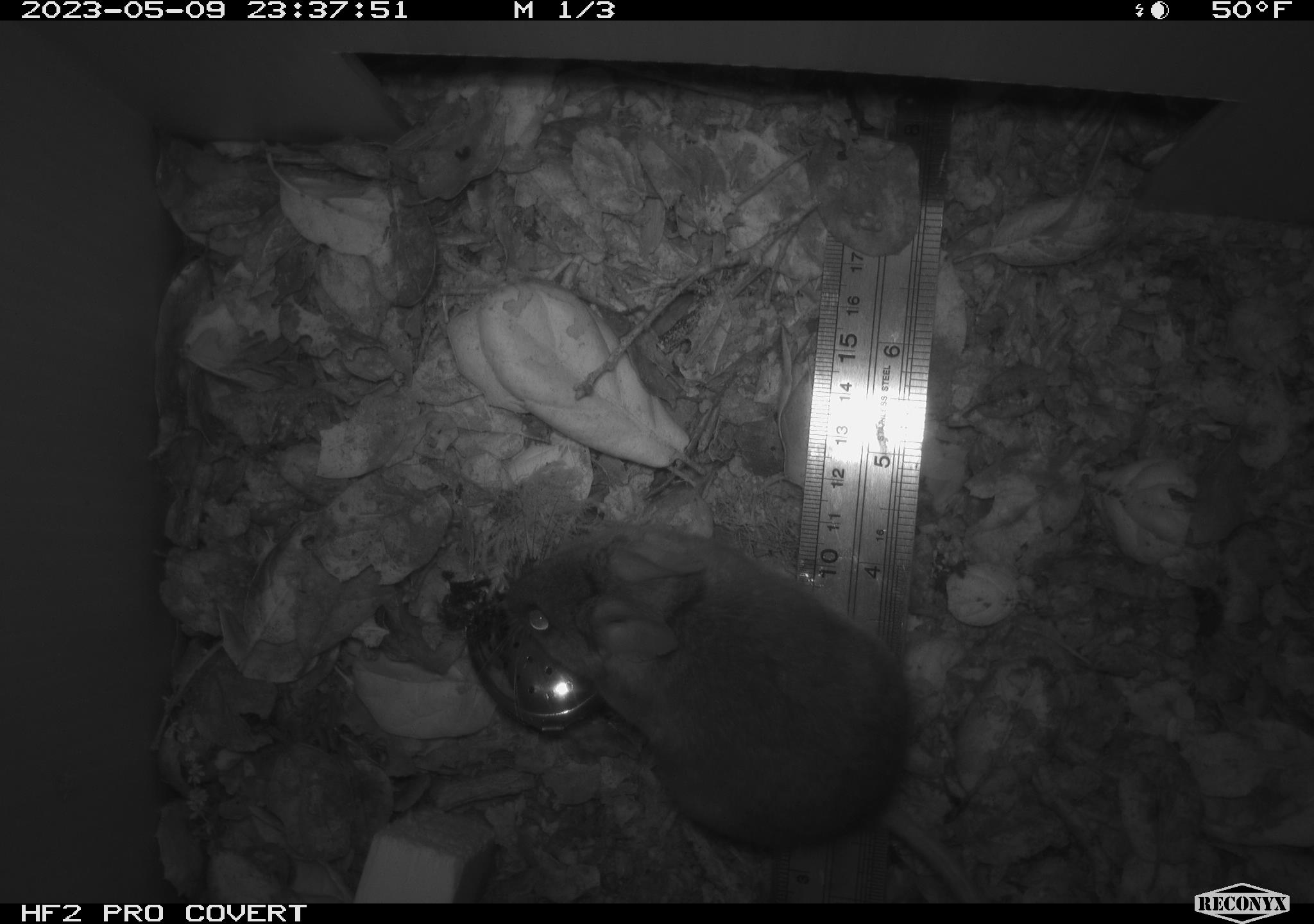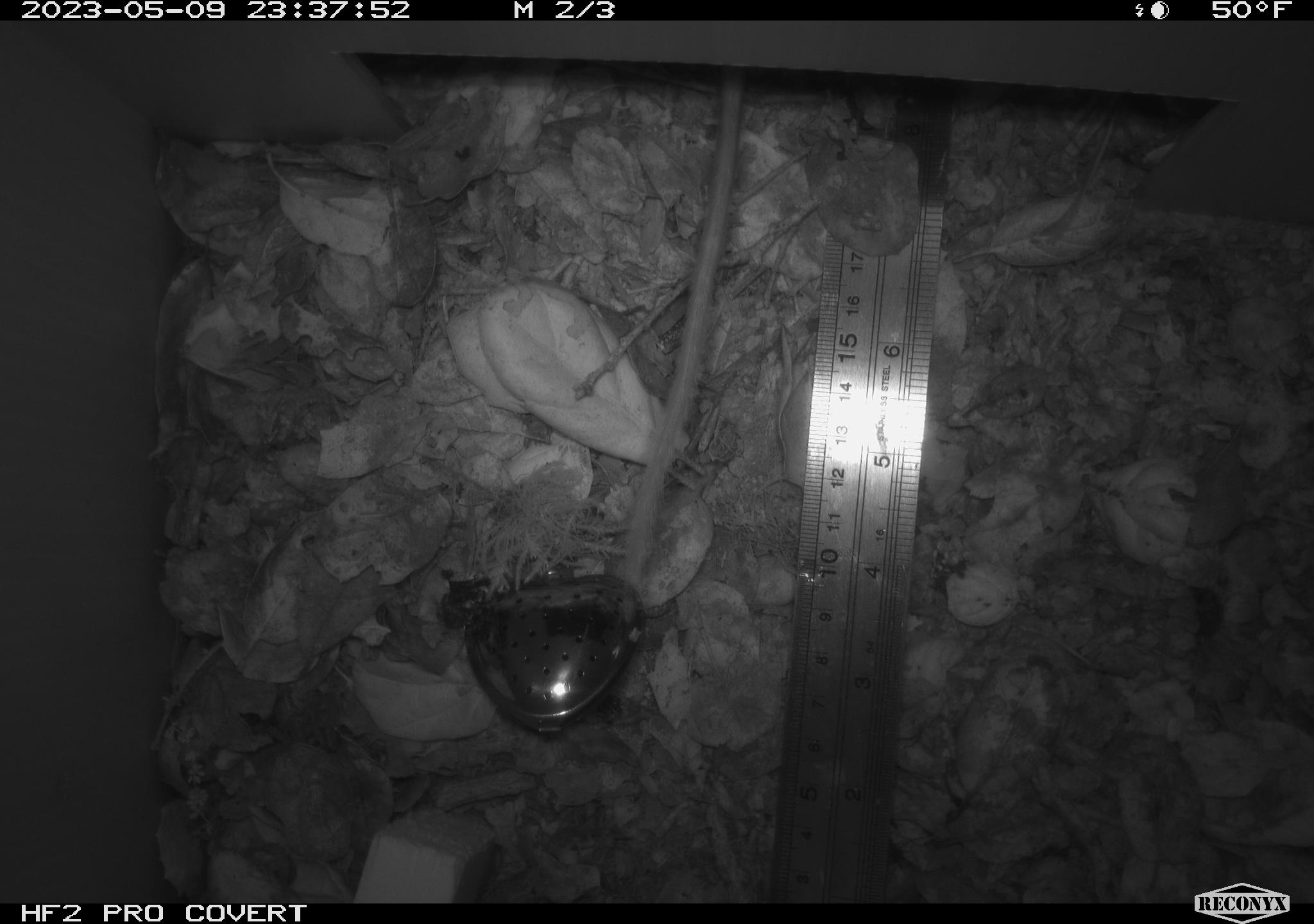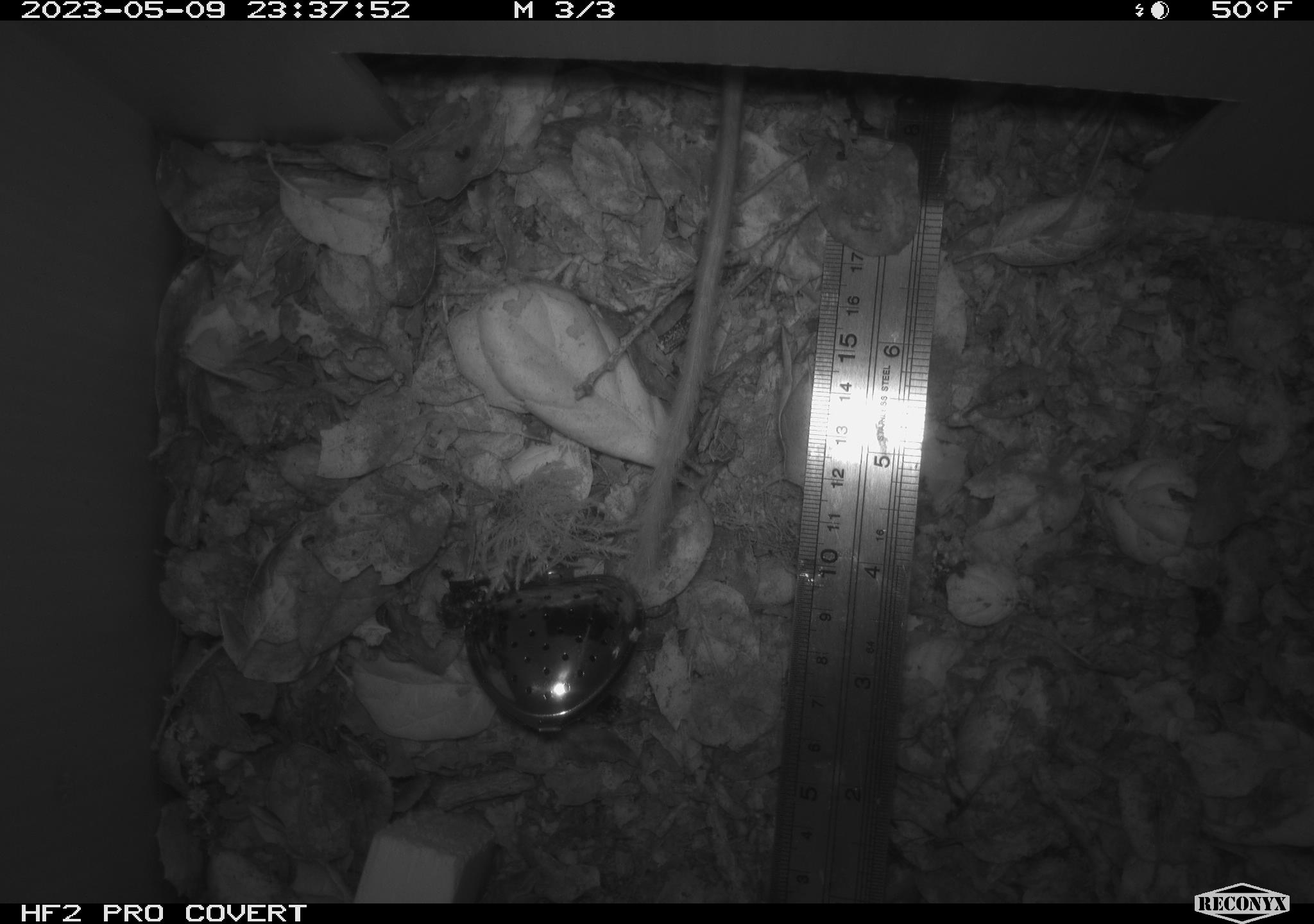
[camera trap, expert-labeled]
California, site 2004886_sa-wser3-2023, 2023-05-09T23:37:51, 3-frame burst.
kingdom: Animalia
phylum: Chordata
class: Mammalia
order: Rodentia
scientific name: Rodentia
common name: mouse species